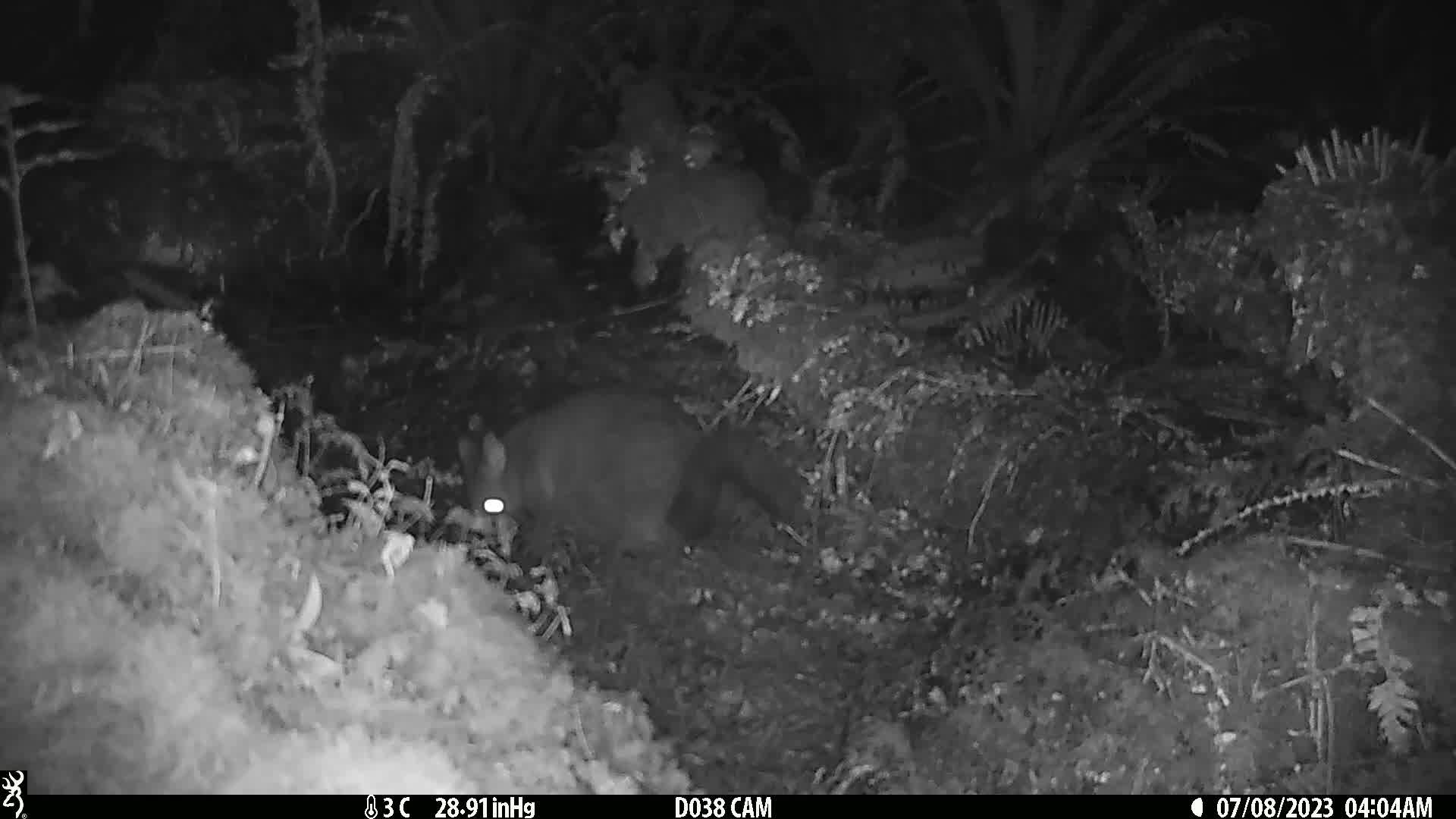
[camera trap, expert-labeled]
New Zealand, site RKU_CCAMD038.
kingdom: Animalia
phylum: Chordata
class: Mammalia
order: Diprotodontia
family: Phalangeridae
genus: Trichosurus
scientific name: Trichosurus vulpecula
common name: common brushtail possum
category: possum